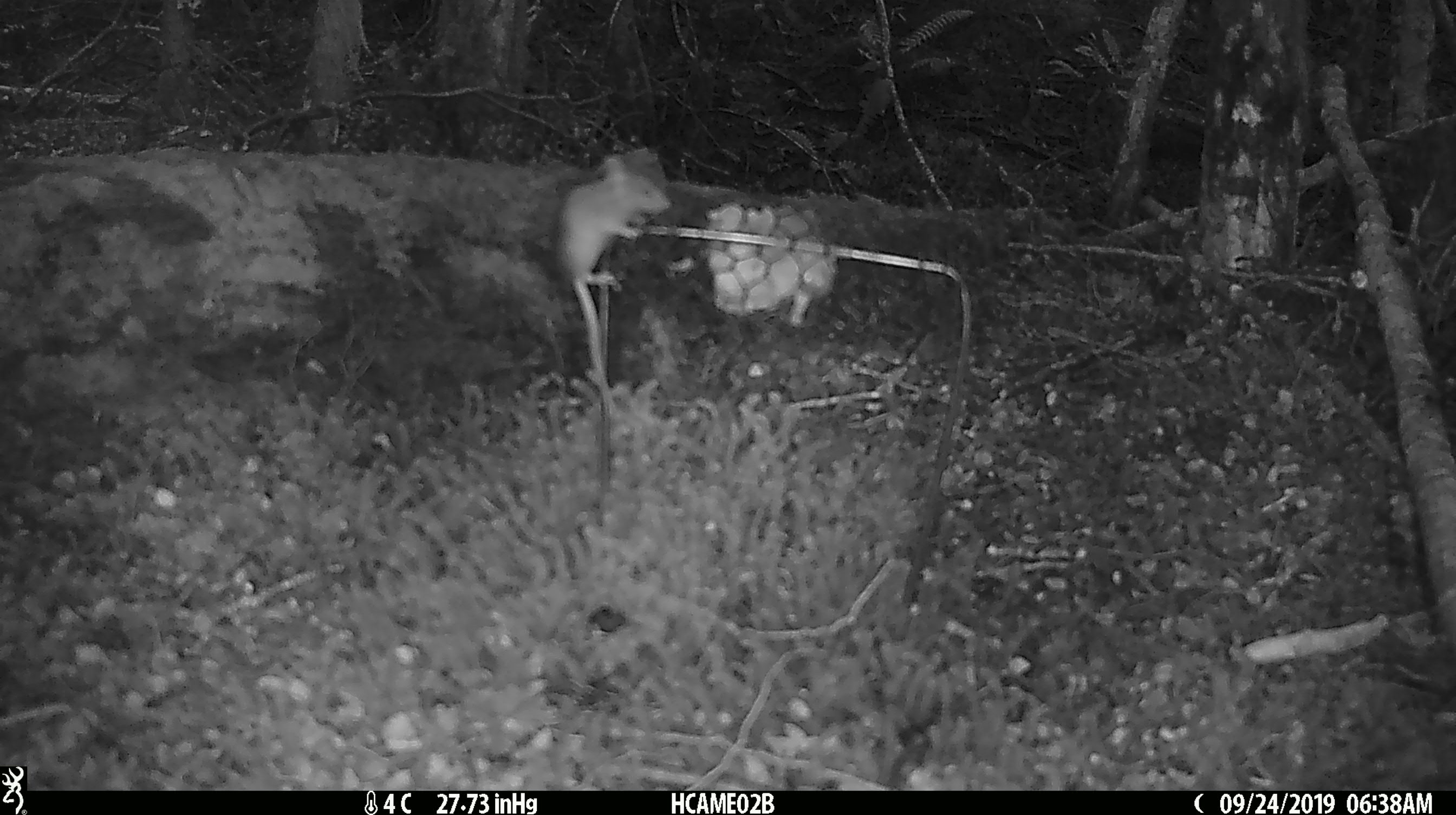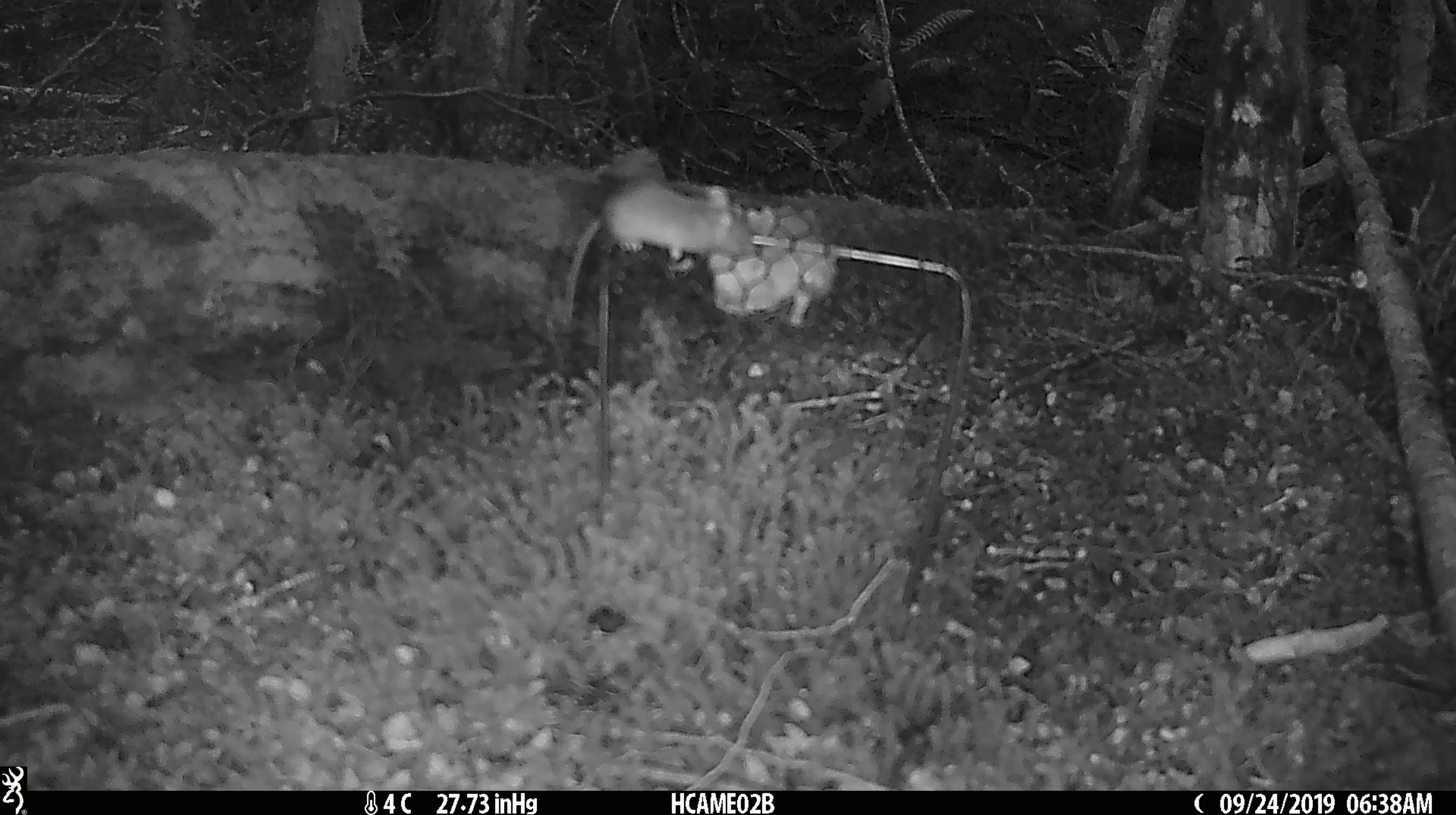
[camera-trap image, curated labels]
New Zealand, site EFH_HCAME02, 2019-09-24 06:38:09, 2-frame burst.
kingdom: Animalia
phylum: Chordata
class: Mammalia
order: Rodentia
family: Muridae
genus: Mus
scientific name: Mus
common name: mouse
Mouse (Mus).